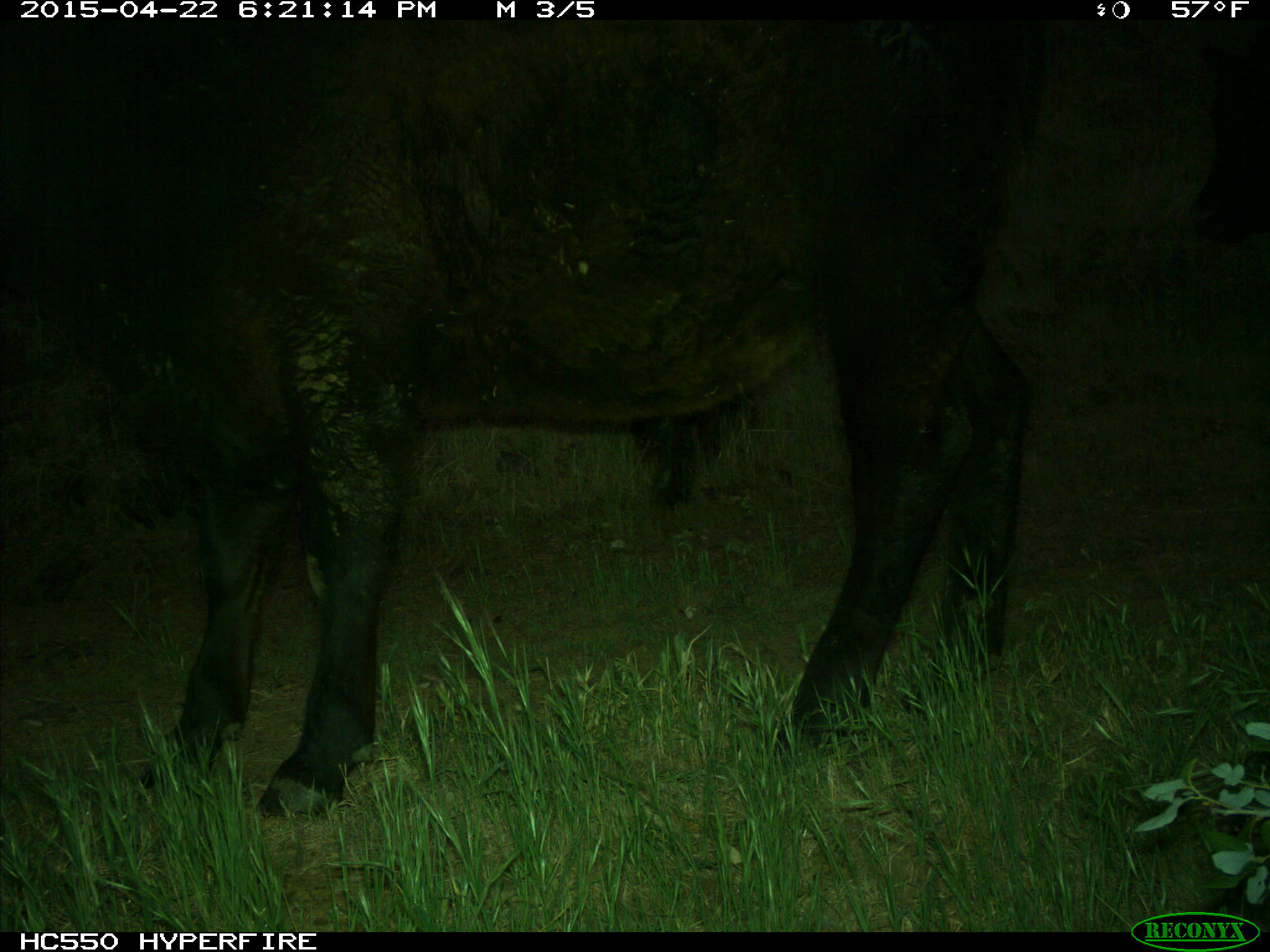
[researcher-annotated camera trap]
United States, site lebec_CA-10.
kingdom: Animalia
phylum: Chordata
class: Mammalia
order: Artiodactyla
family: Bovidae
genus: Bos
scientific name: Bos taurus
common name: domestic cow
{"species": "Bos taurus (domestic cow)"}